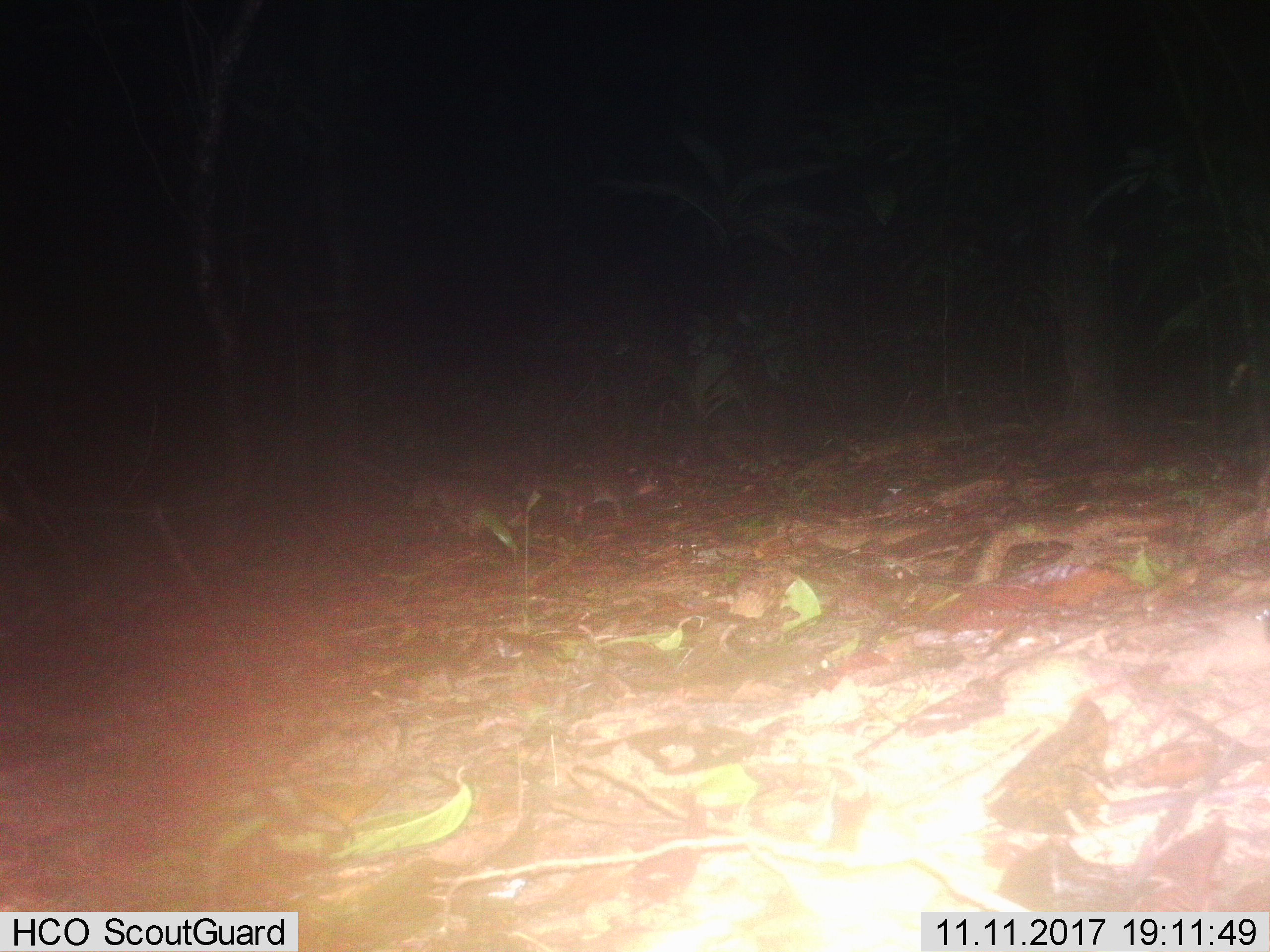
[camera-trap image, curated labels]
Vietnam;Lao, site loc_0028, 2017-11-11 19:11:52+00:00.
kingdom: Animalia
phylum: Chordata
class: Mammalia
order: Carnivora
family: Mustelidae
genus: Melogale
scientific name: Melogale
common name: ferret badger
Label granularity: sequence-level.